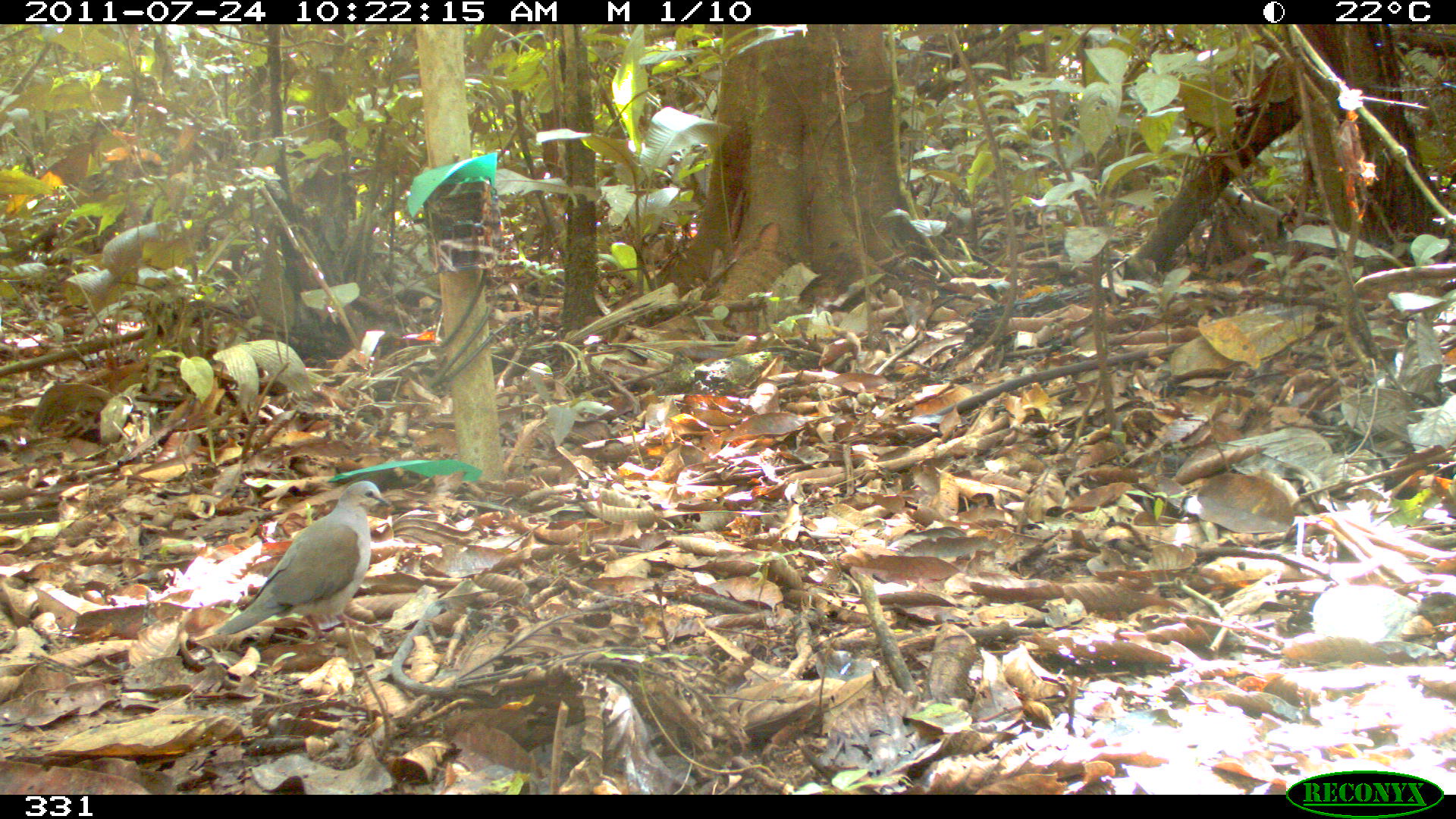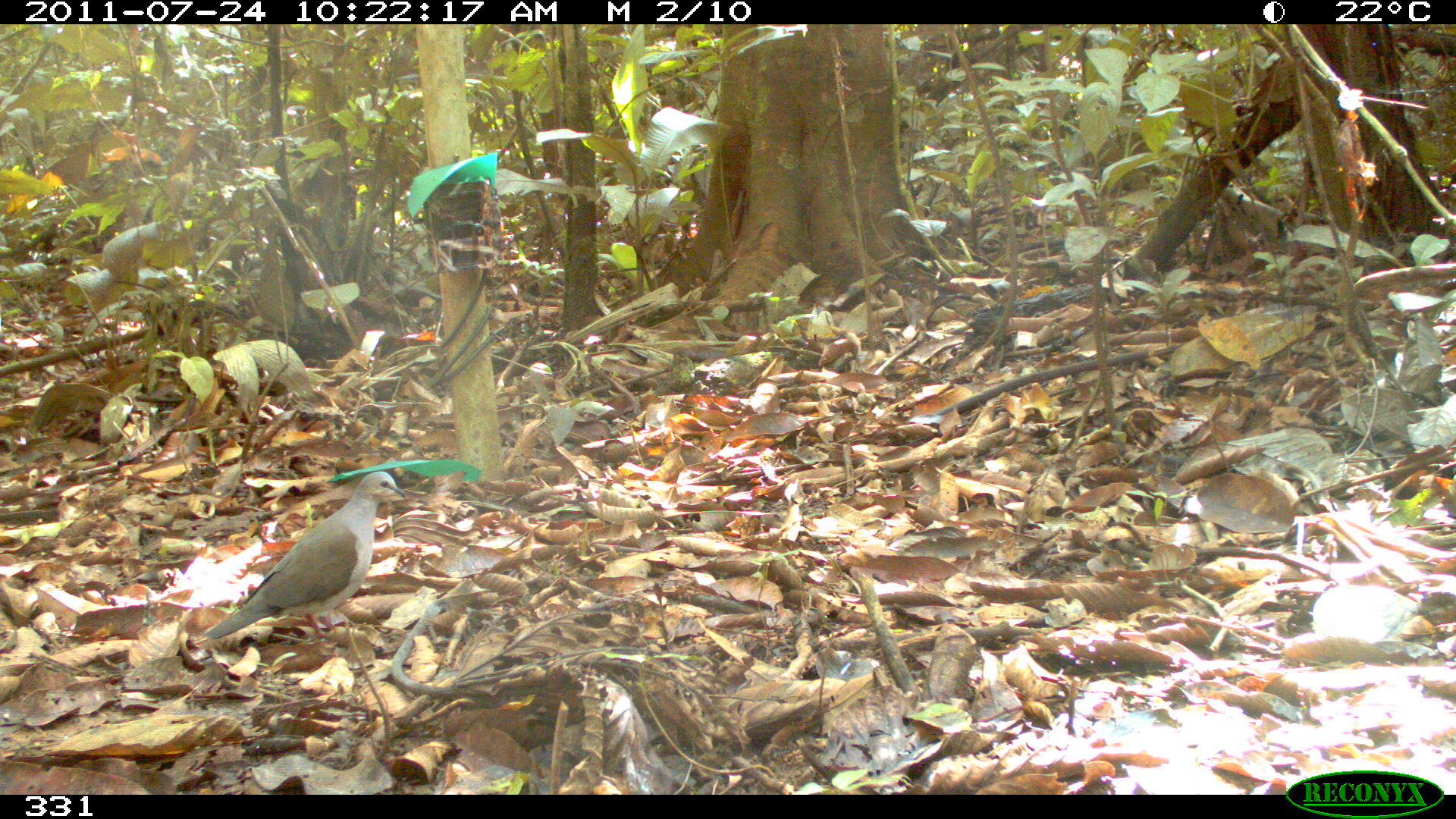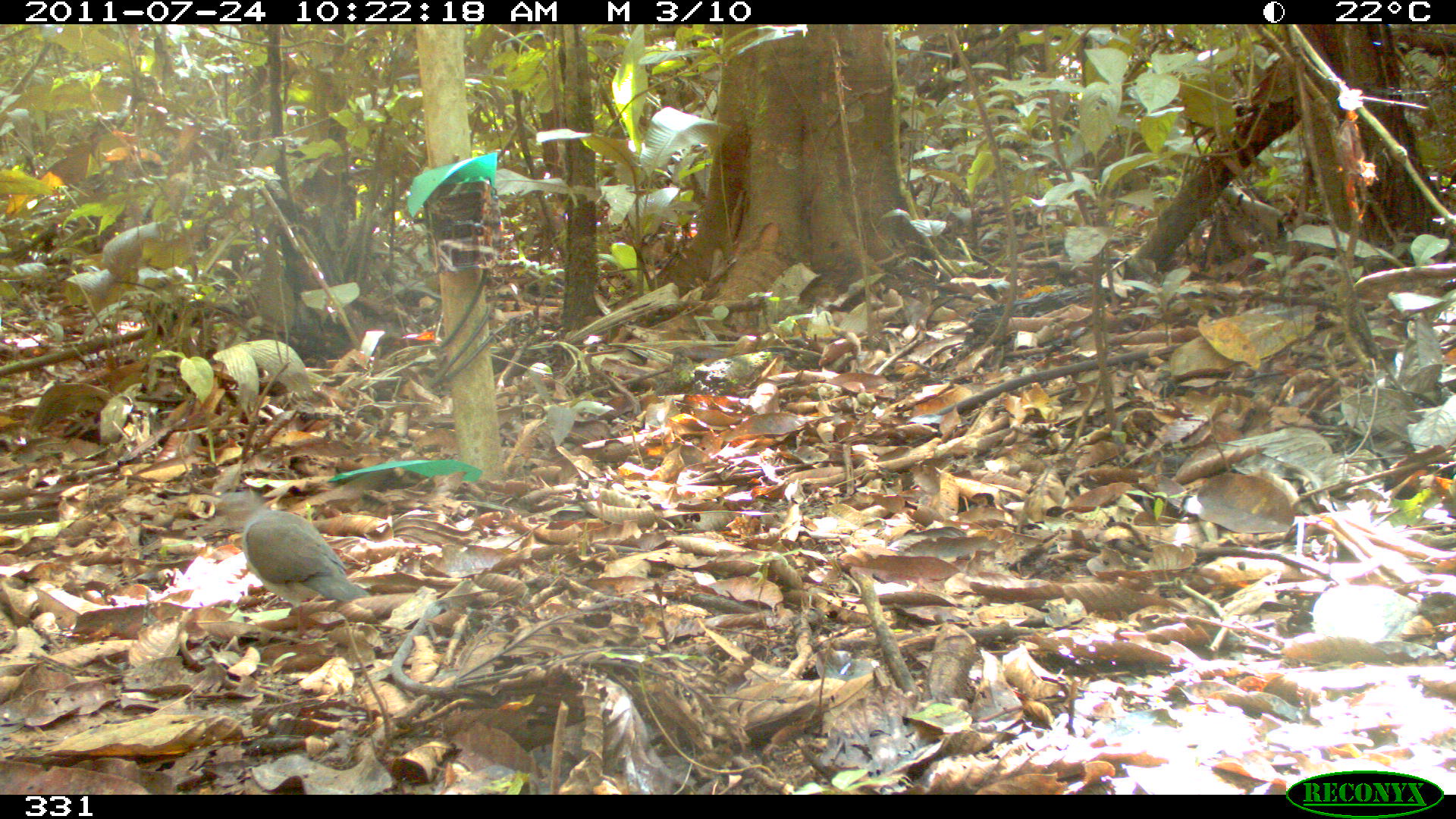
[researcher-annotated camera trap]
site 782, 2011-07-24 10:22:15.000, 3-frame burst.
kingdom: Animalia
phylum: Chordata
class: Aves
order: Columbiformes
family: Columbidae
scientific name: Columbidae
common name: dove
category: paloma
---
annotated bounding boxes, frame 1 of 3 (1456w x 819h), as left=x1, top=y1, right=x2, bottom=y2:
paloma: left=215, top=479, right=391, bottom=646